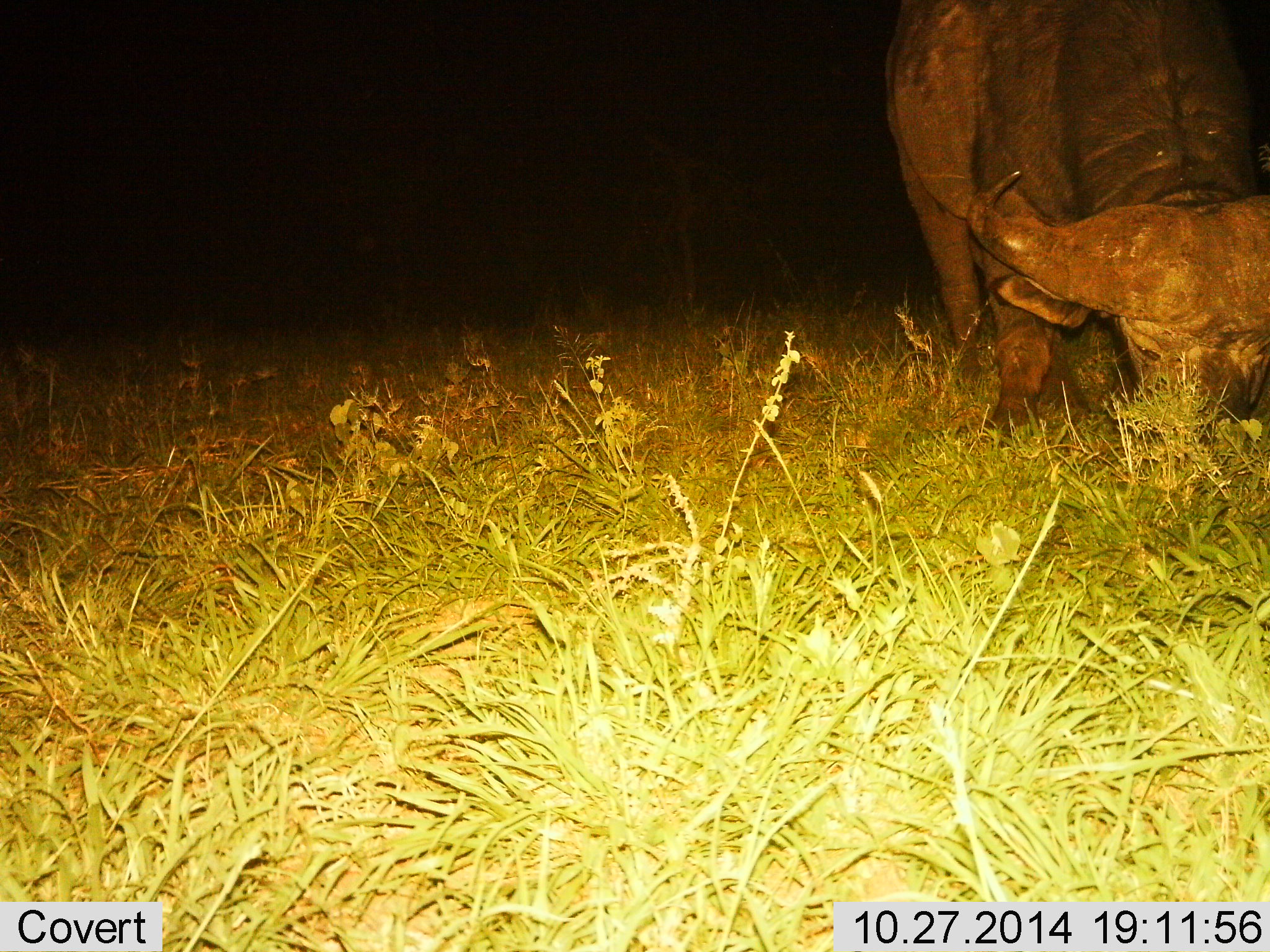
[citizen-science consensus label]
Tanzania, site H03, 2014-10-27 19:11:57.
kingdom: Animalia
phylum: Chordata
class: Mammalia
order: Artiodactyla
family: Bovidae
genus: Syncerus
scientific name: Syncerus caffer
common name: cape buffalo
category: buffalo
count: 1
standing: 20%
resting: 0%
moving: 0%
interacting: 0%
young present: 0%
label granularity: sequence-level